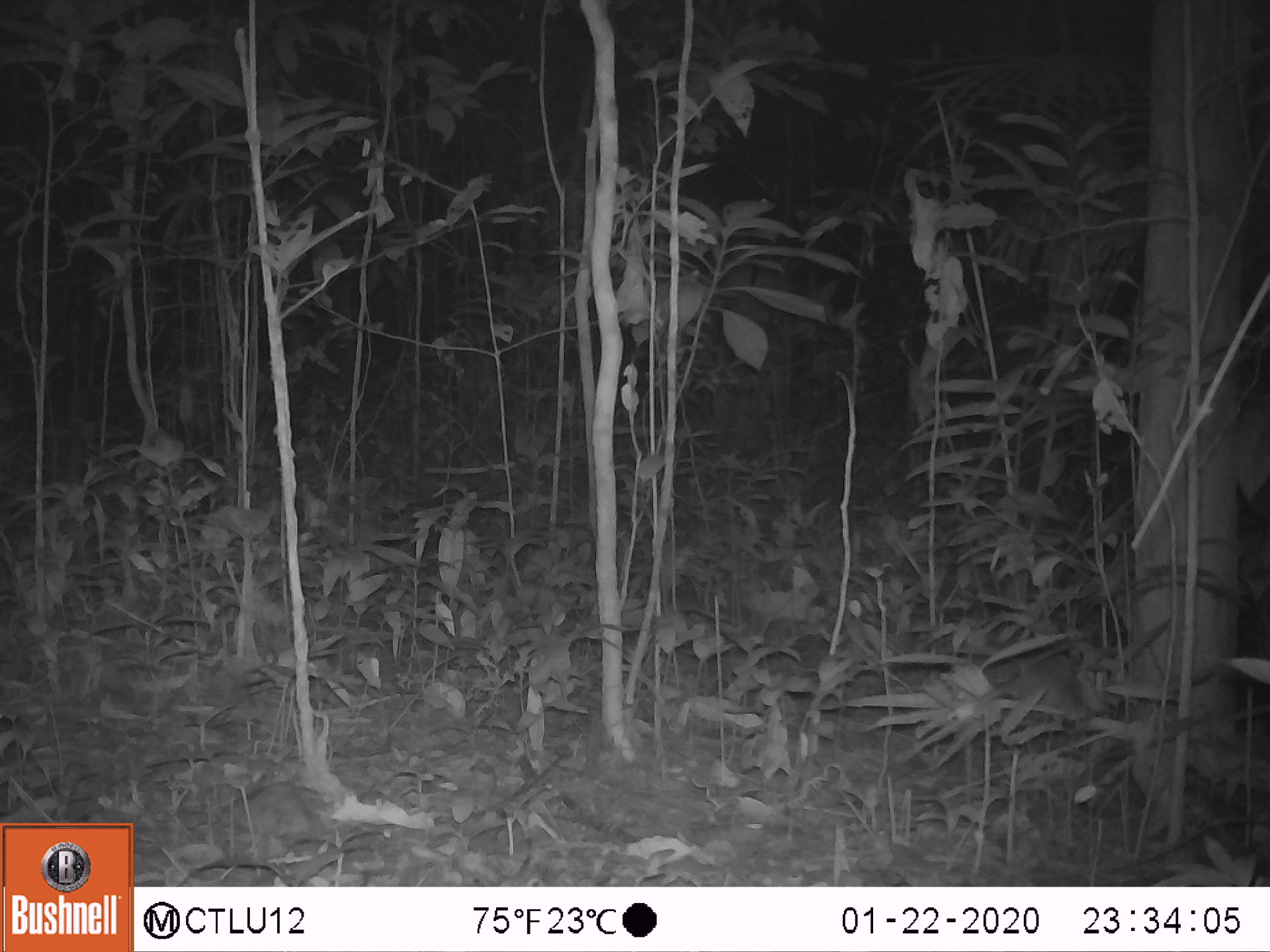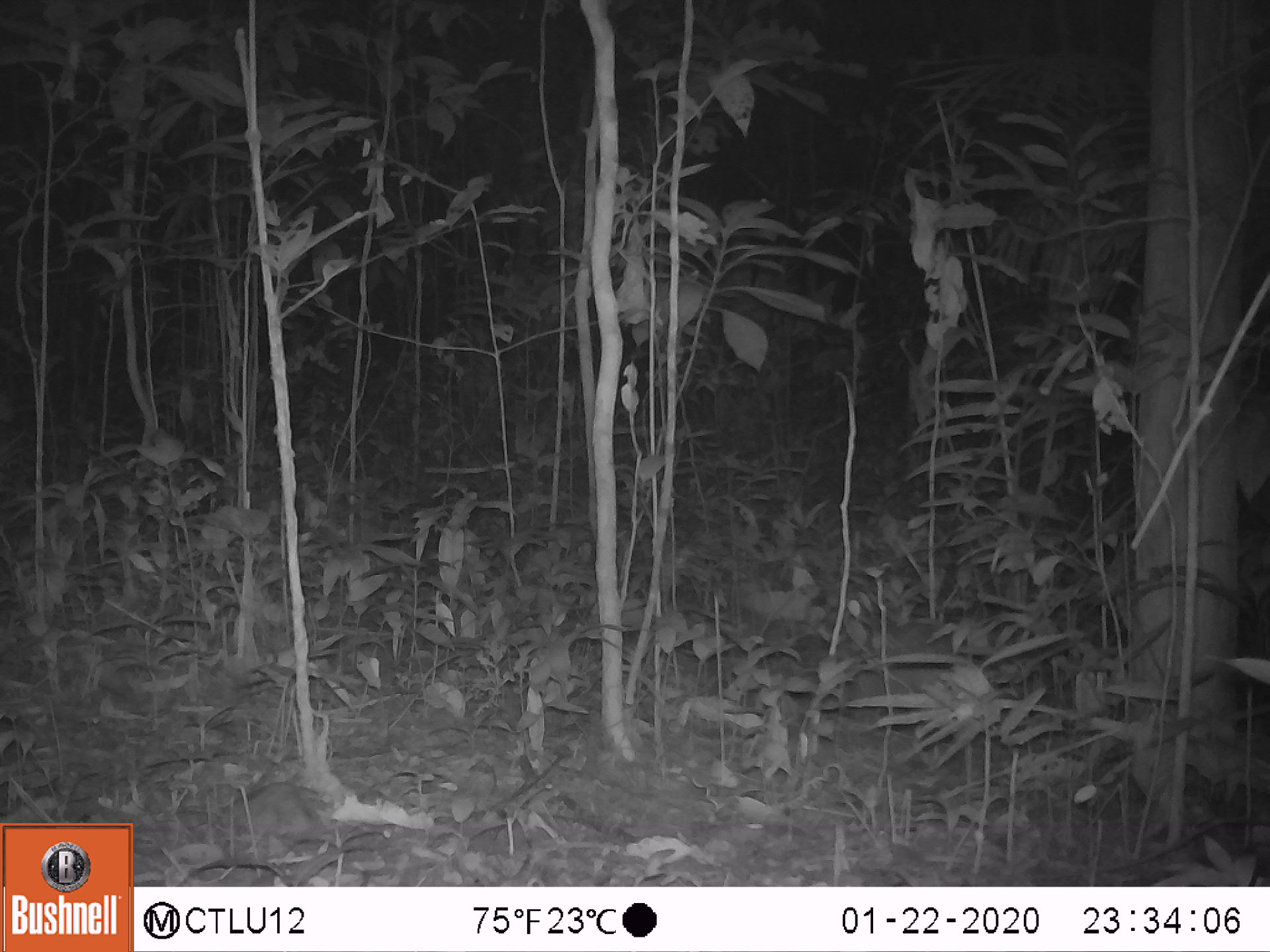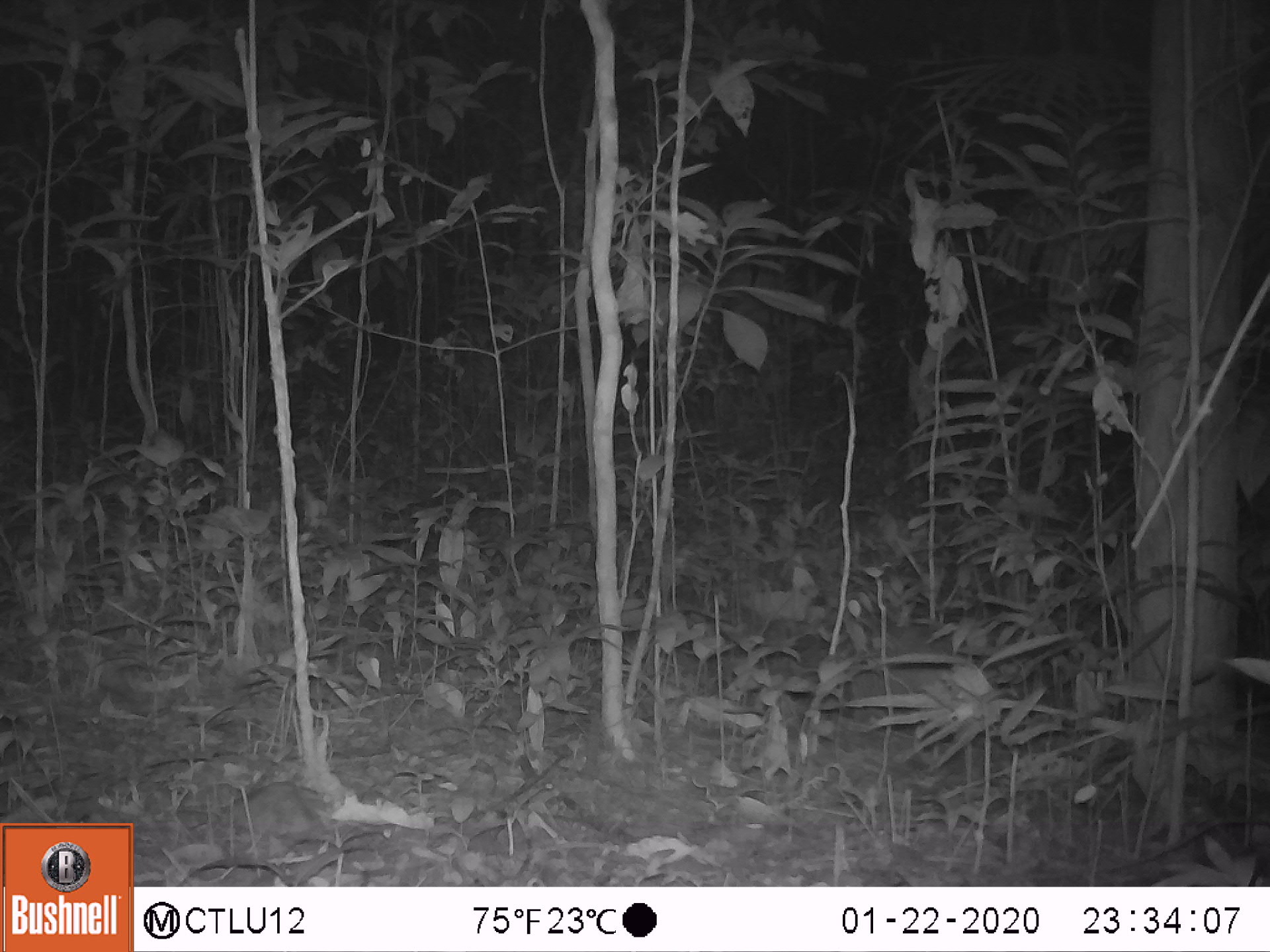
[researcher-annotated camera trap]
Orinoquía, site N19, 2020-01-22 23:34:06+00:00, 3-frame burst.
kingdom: Animalia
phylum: Chordata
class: Mammalia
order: Cingulata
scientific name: Cingulata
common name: armadillo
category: unknown armadillo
Unknown armadillo (armadillo) (Cingulata).